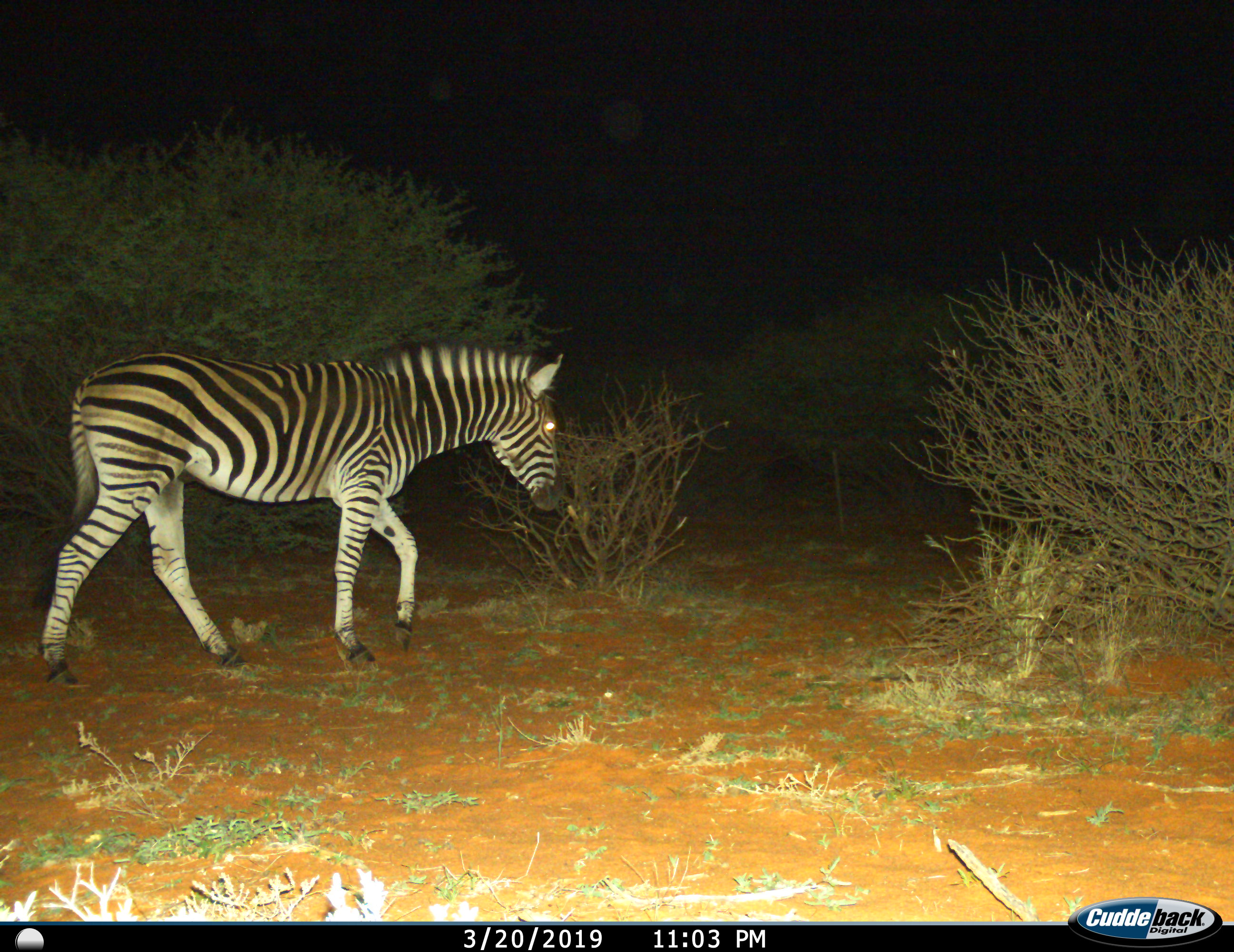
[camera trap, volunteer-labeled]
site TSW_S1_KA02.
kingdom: Animalia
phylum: Chordata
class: Mammalia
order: Perissodactyla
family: Equidae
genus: Equus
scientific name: Equus quagga burchellii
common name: burchell's zebra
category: zebraburchells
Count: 1.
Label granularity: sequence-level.